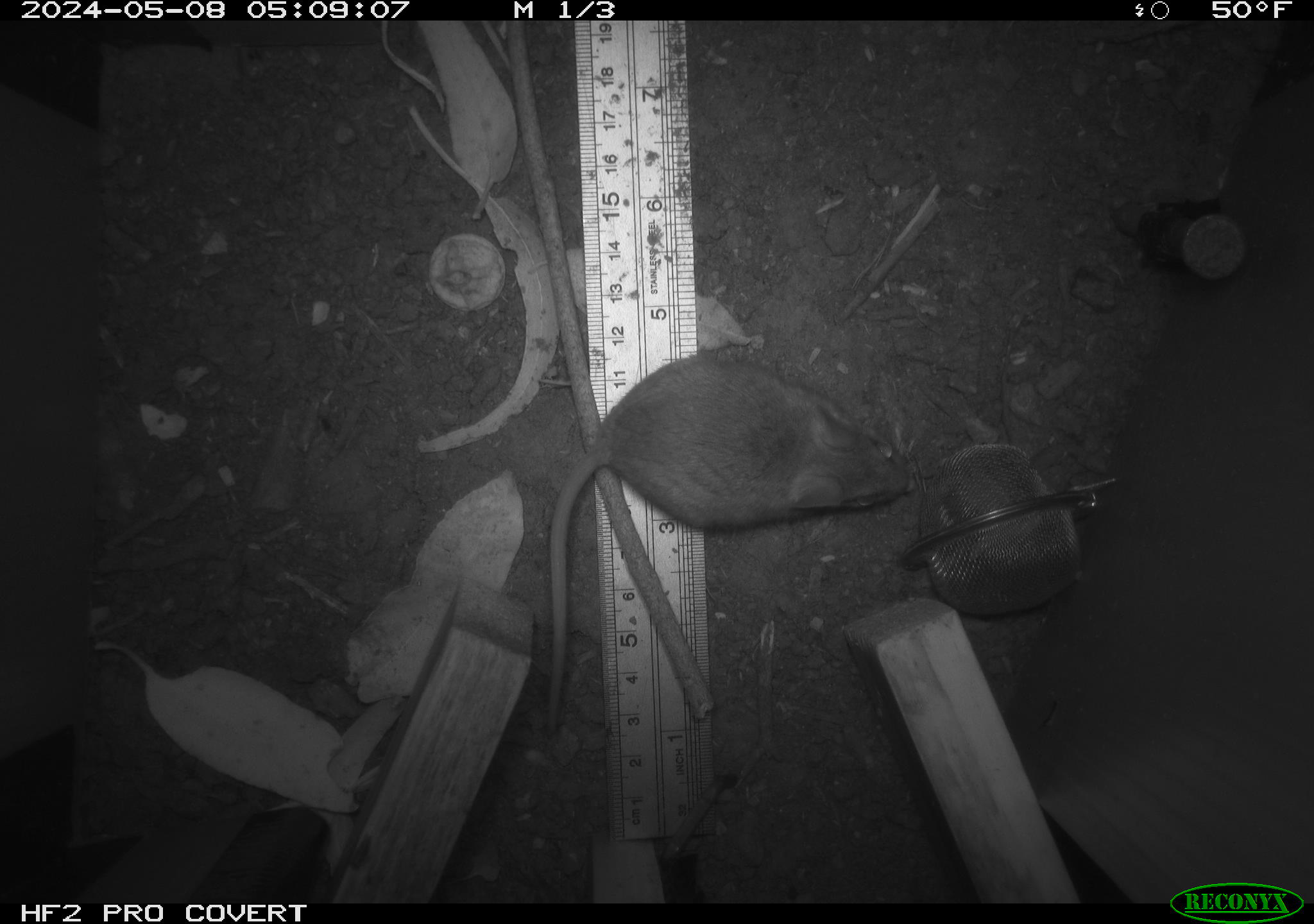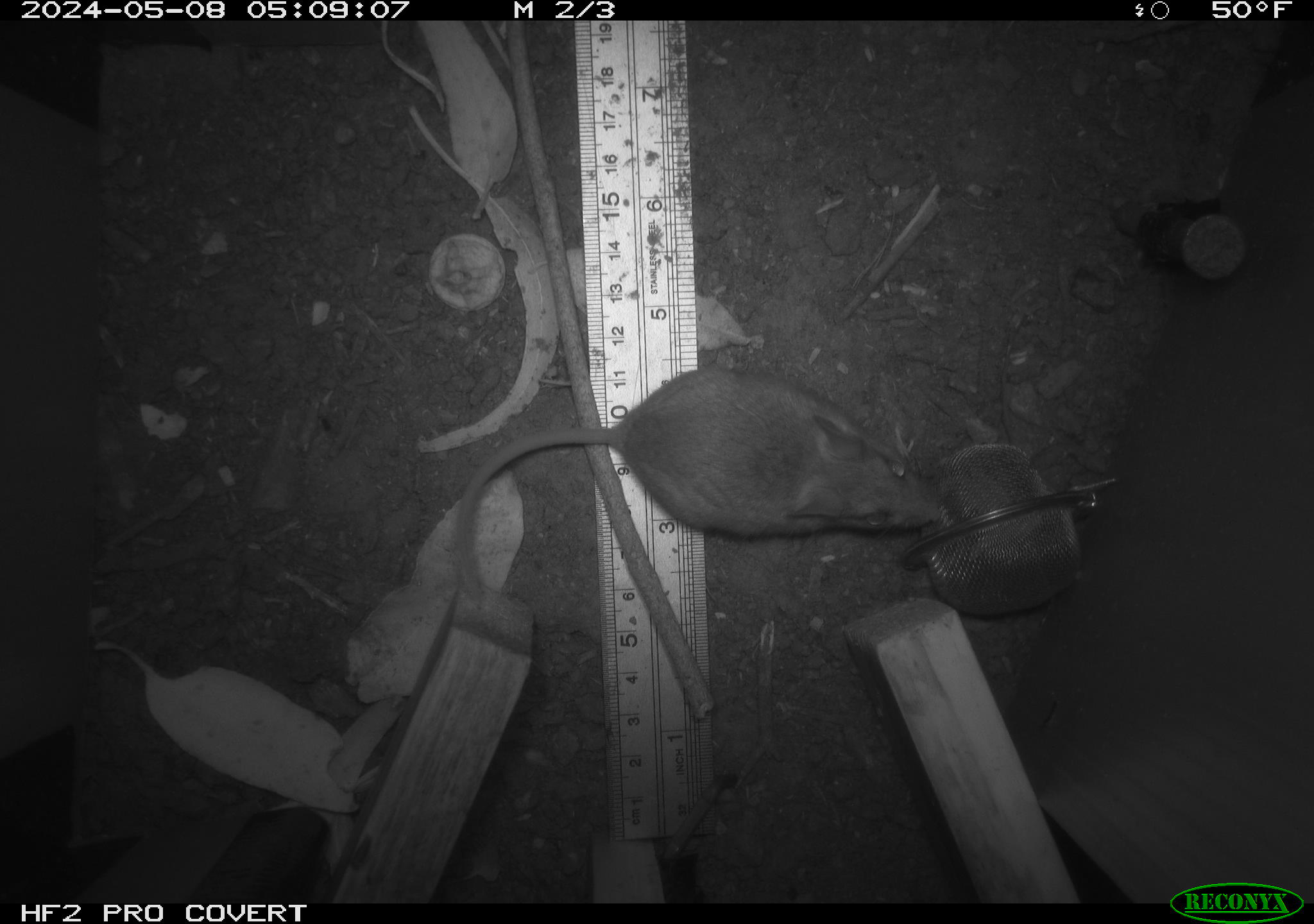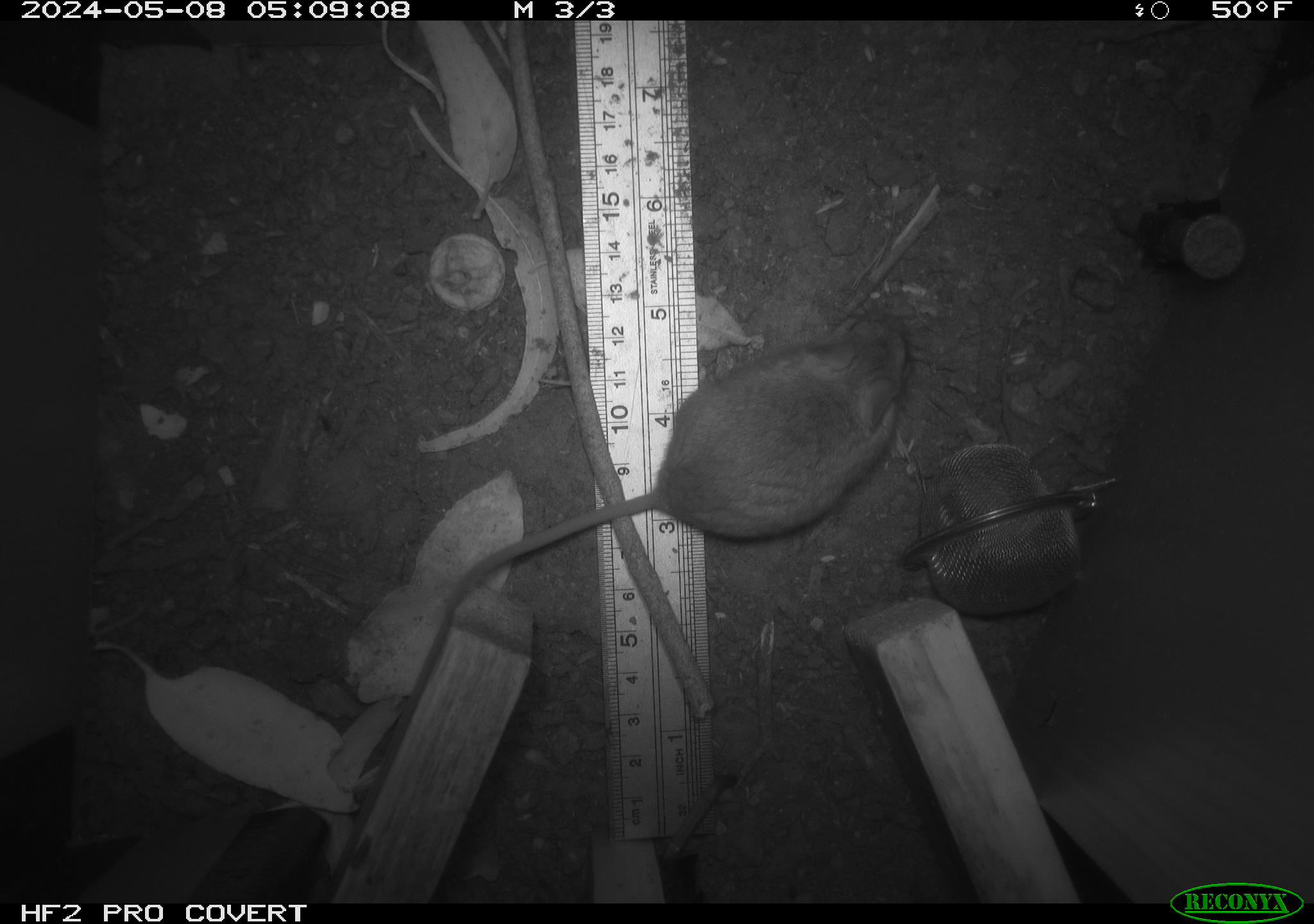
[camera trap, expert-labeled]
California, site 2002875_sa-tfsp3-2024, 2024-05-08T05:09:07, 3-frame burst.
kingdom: Animalia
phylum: Chordata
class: Mammalia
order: Rodentia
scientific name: Rodentia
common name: mouse species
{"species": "mouse species (Rodentia)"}